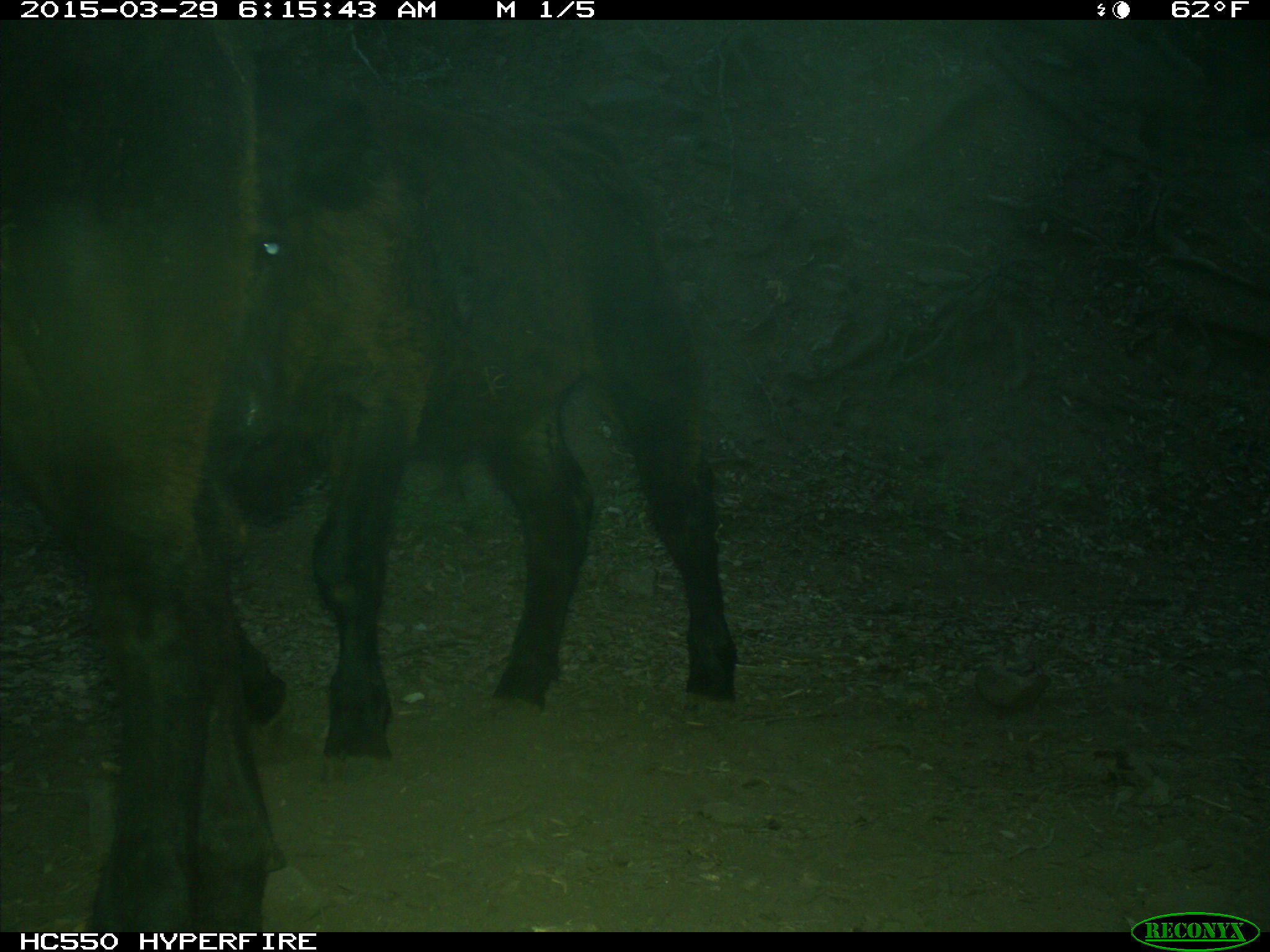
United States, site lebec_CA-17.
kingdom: Animalia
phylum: Chordata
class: Mammalia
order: Artiodactyla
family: Bovidae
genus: Bos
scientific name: Bos taurus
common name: domestic cow